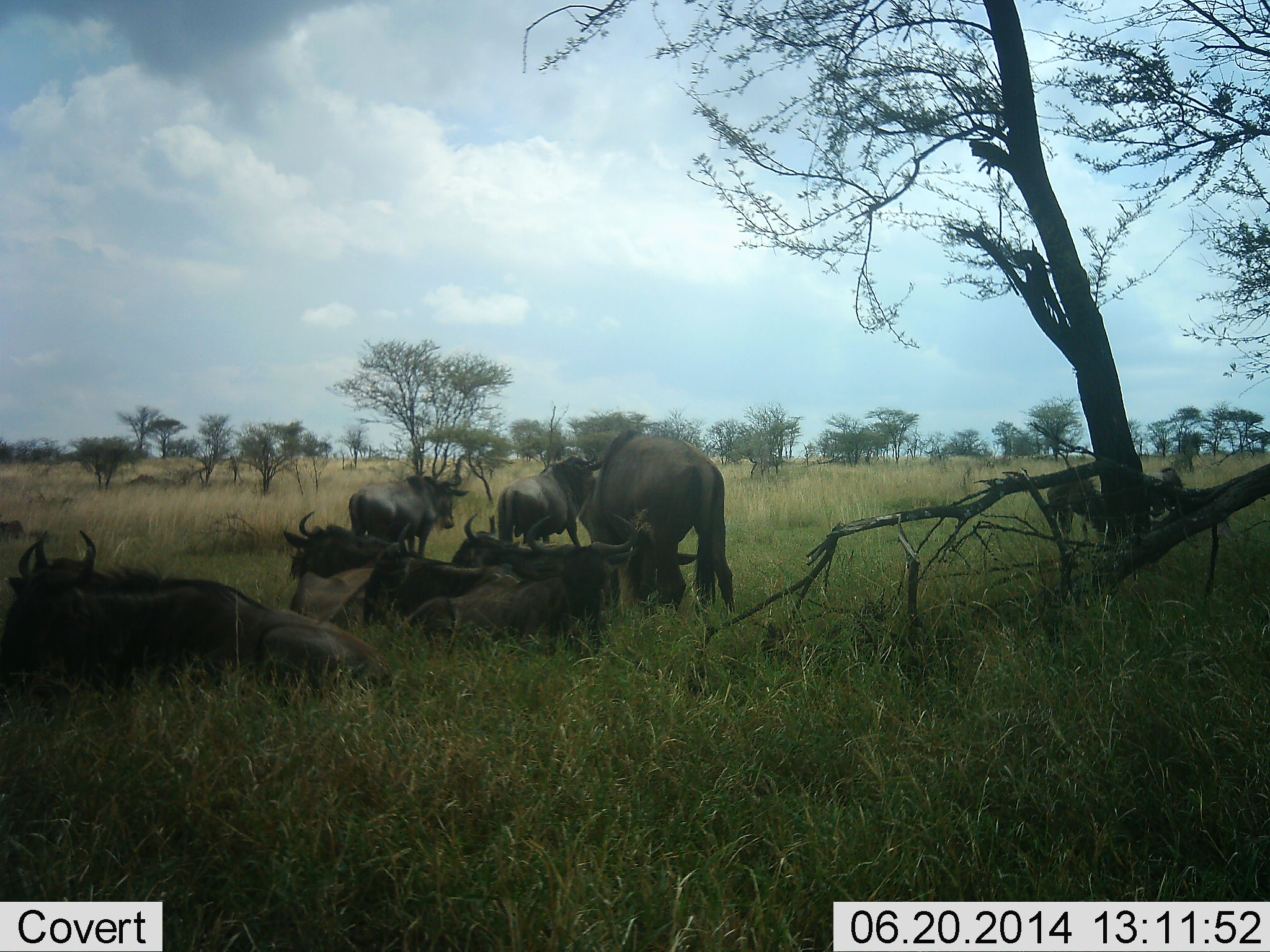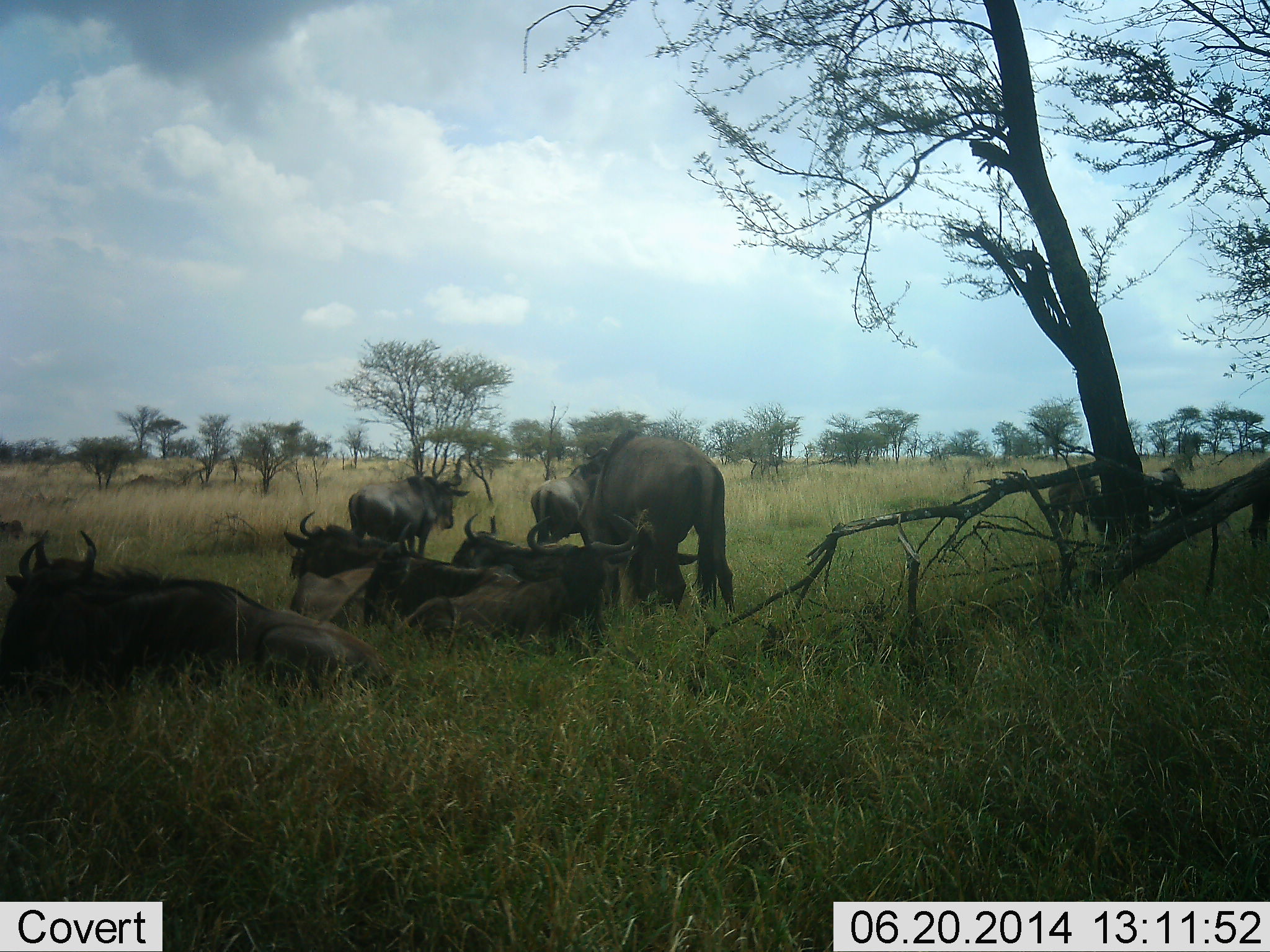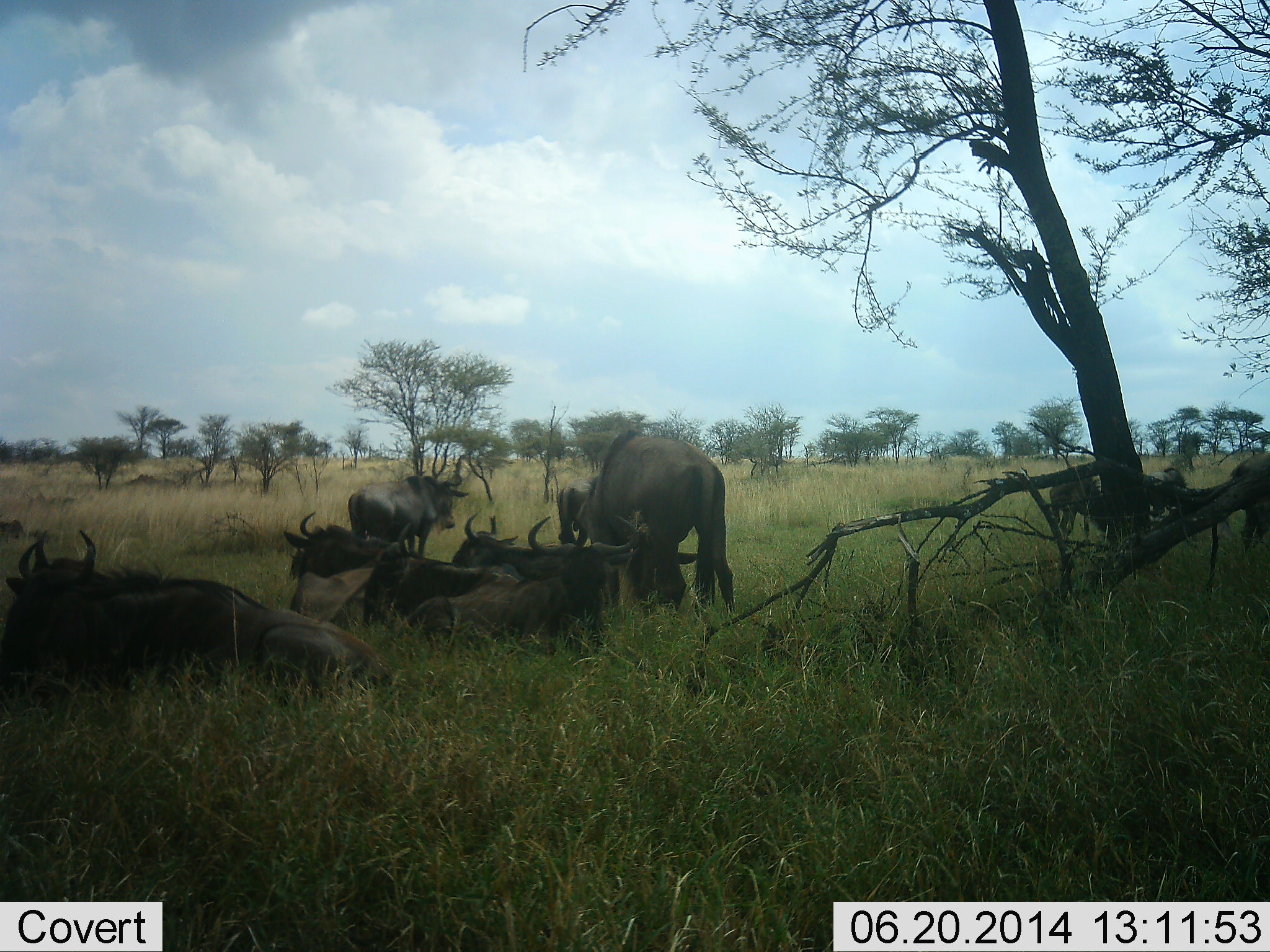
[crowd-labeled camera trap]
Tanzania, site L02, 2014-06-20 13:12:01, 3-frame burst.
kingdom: Animalia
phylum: Chordata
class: Mammalia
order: Artiodactyla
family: Bovidae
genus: Connochaetes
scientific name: Connochaetes taurinus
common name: blue wildebeest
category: wildebeest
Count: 11-50.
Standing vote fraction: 60%.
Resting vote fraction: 100%.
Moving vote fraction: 90%.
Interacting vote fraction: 10%.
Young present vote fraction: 0%.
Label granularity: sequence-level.